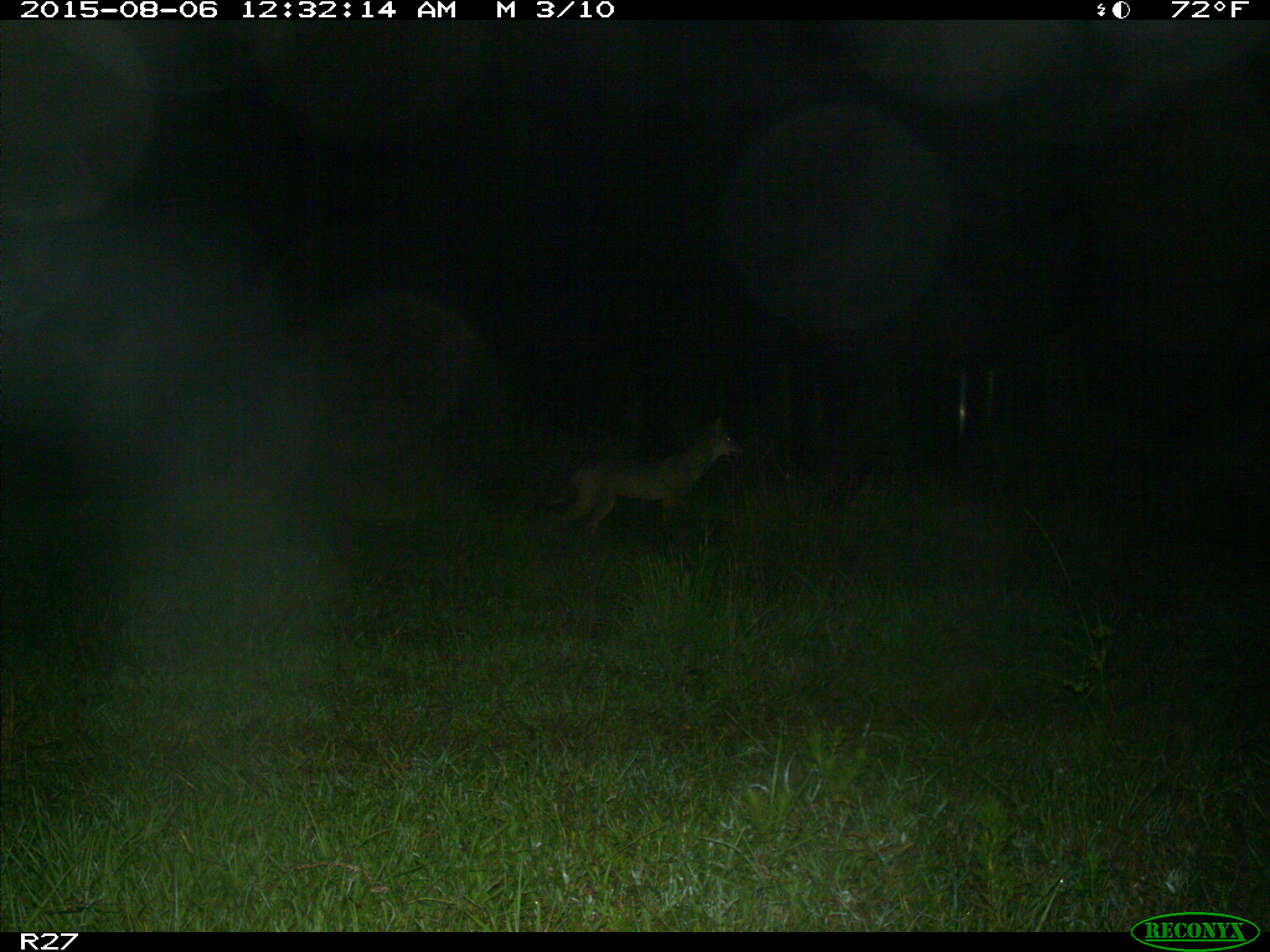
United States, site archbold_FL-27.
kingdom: Animalia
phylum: Chordata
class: Mammalia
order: Carnivora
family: Canidae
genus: Canis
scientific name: Canis latrans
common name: coyote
Canis latrans (coyote).